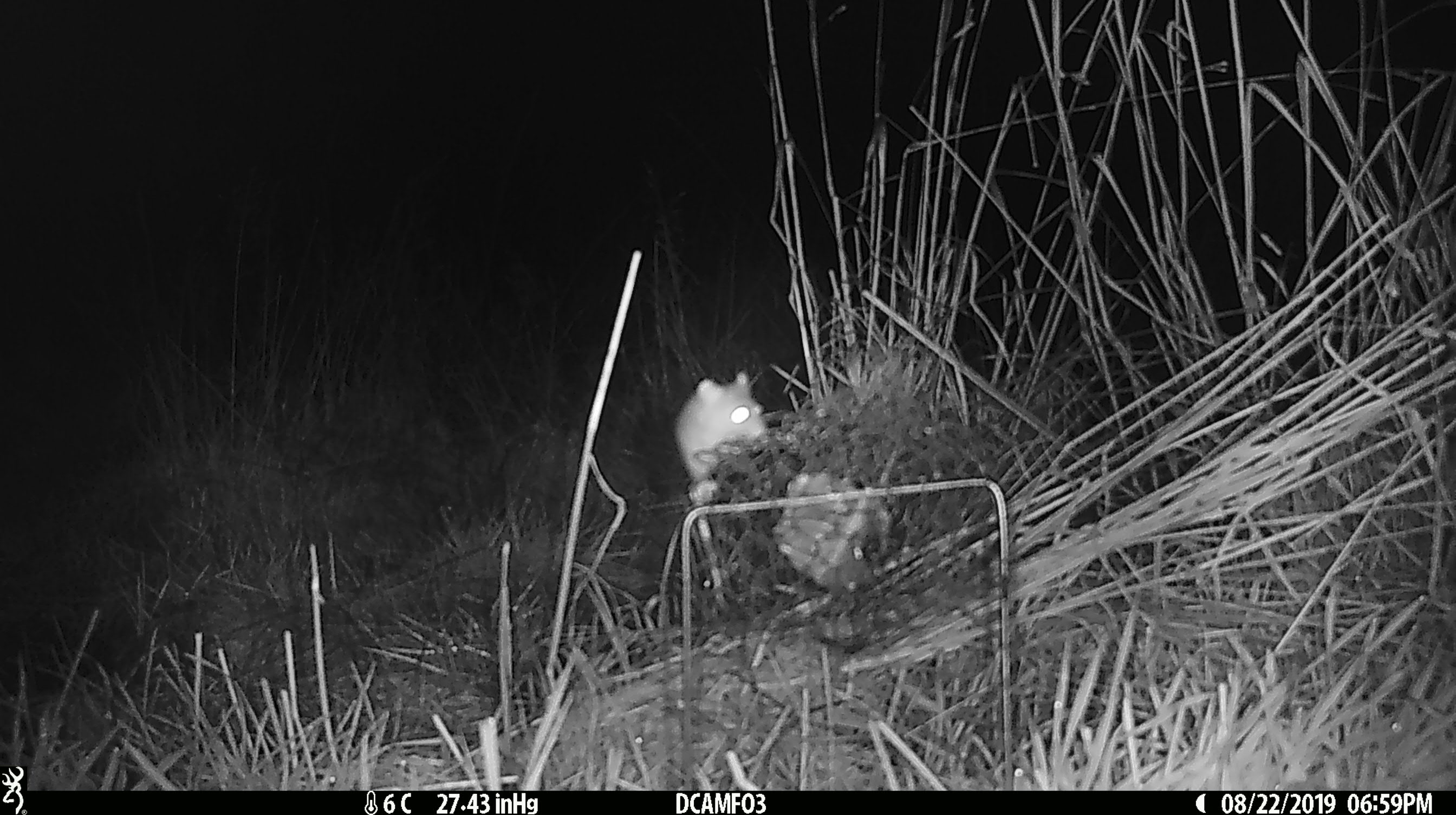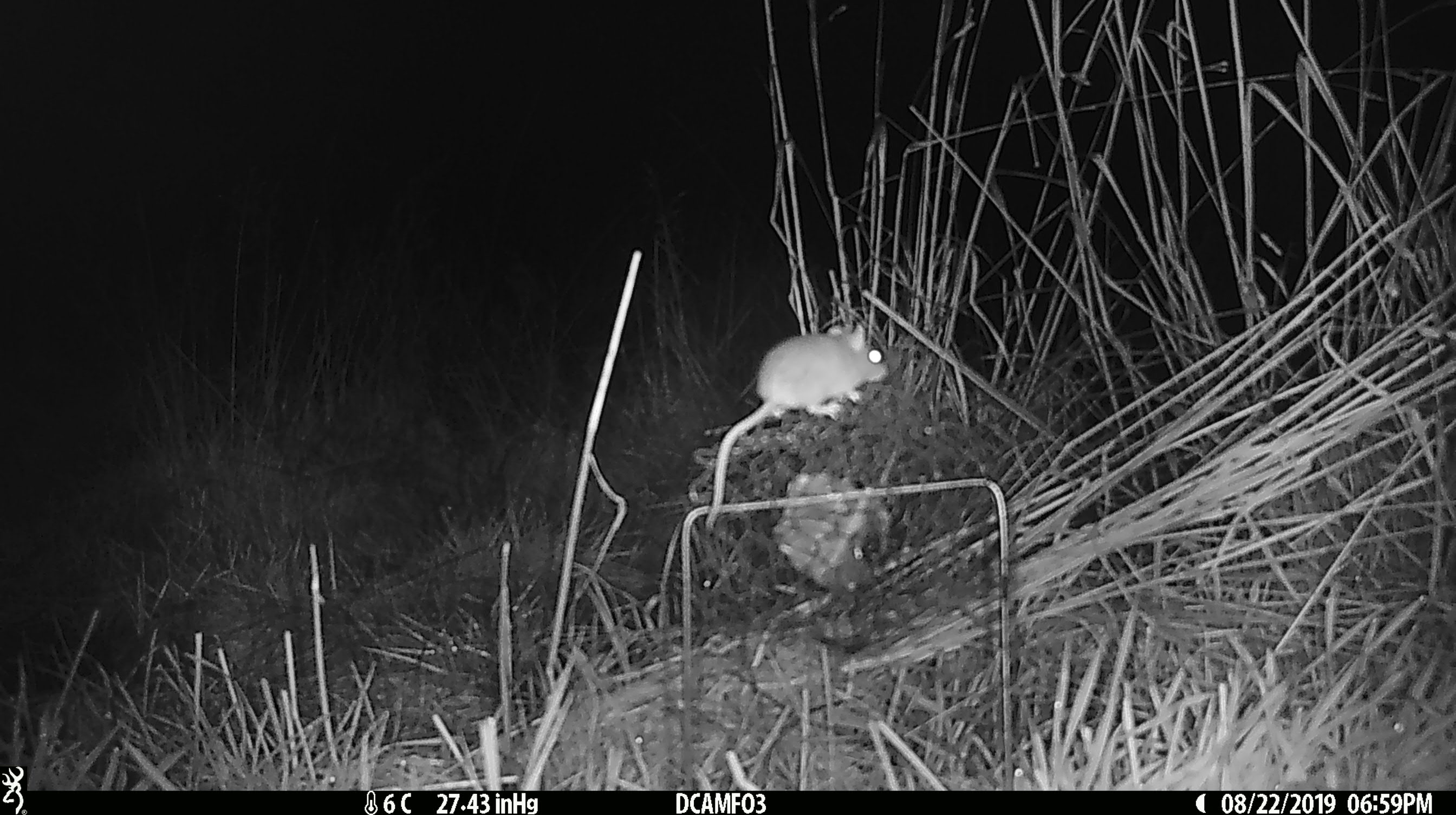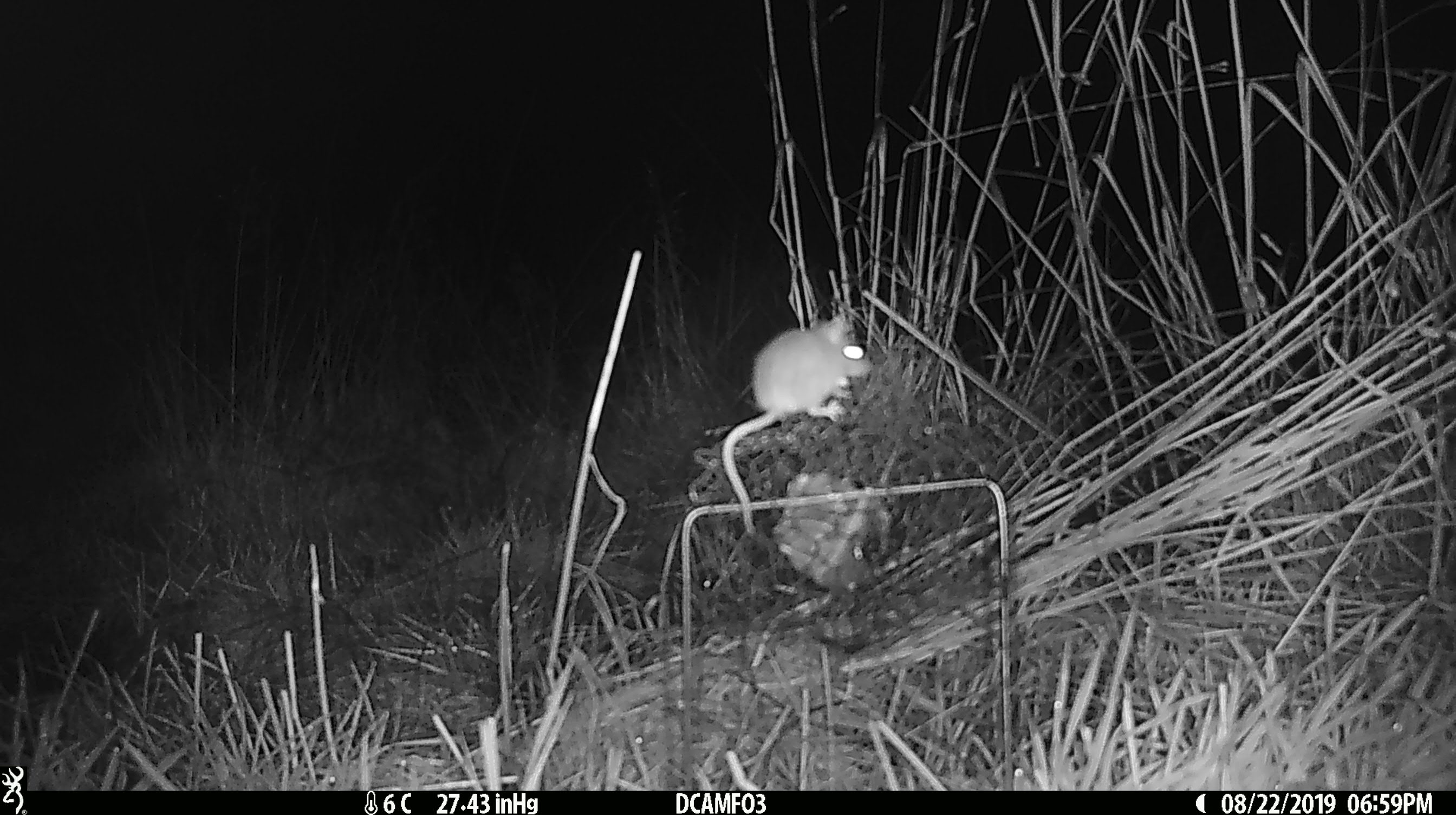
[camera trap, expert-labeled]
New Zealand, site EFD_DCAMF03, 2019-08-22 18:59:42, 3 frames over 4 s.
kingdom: Animalia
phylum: Chordata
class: Mammalia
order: Rodentia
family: Muridae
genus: Mus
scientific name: Mus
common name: mouse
Mouse (Mus).